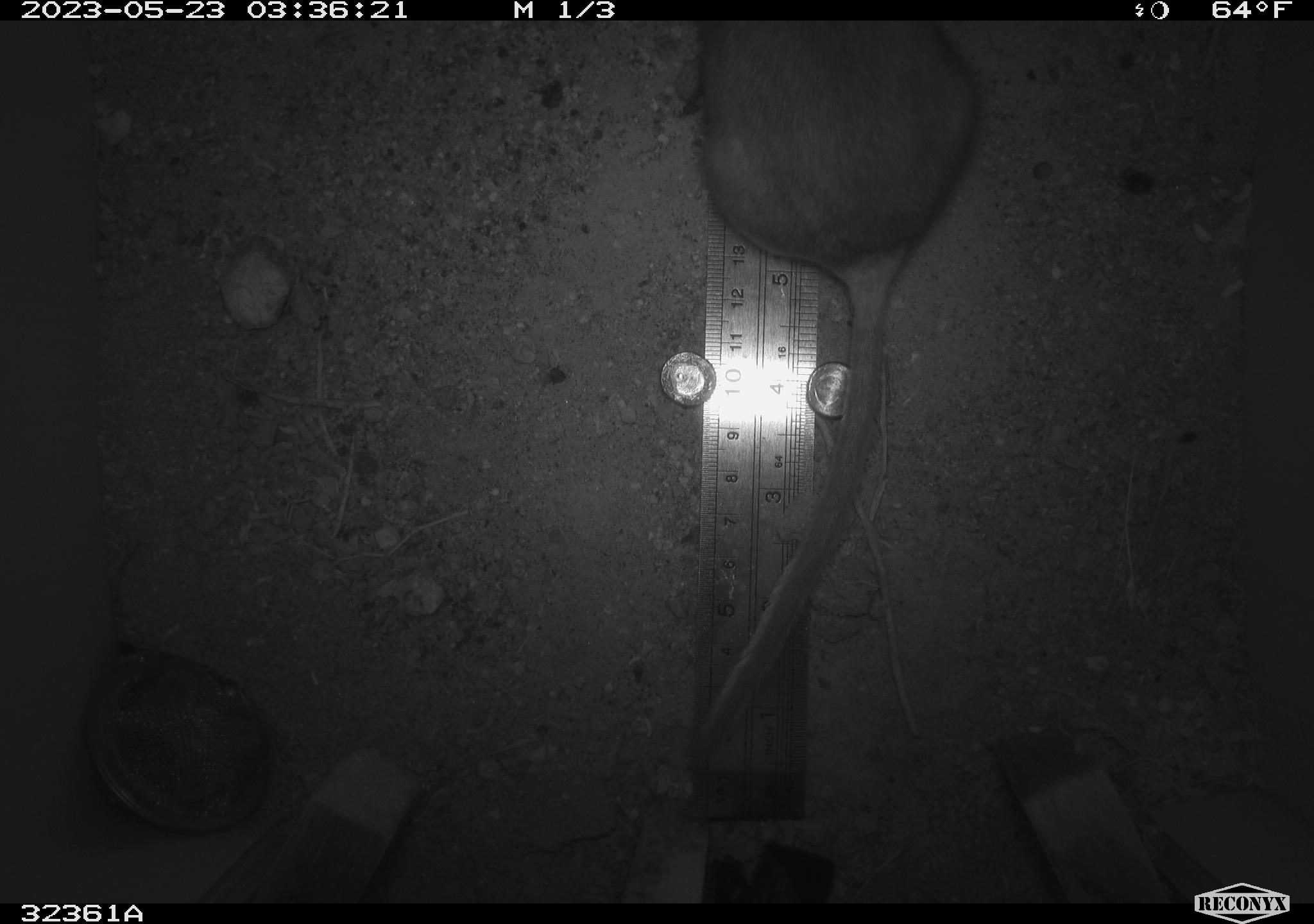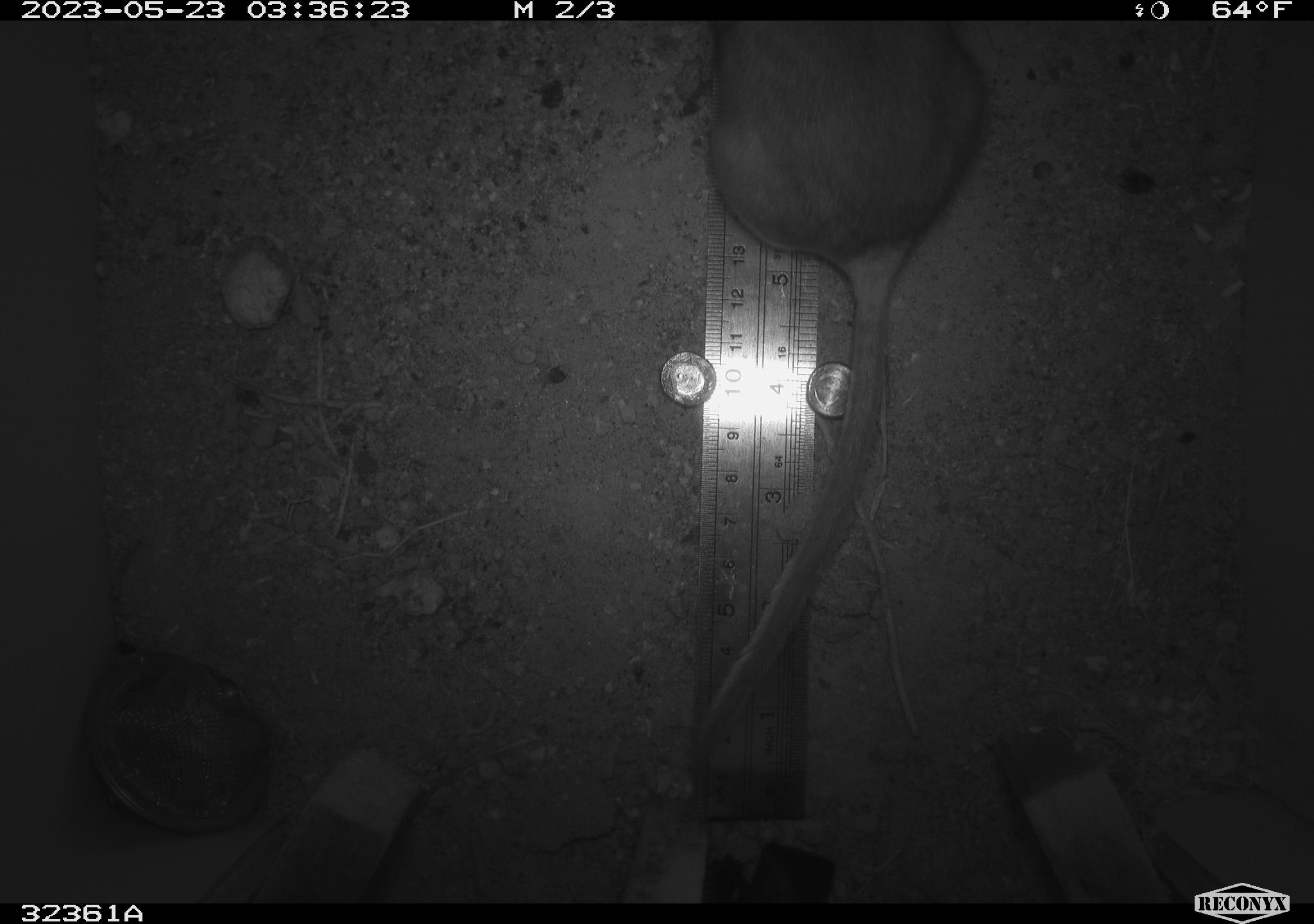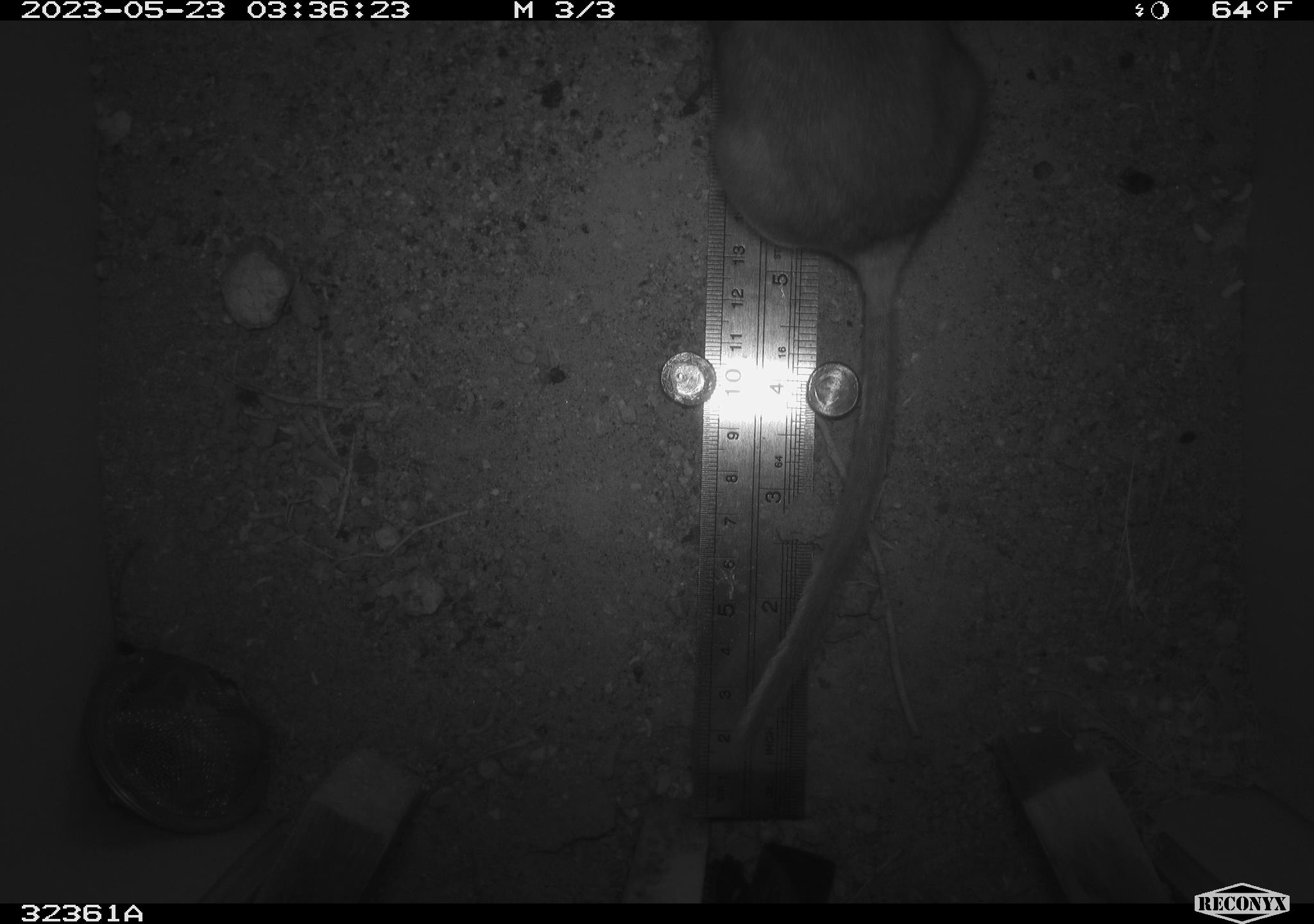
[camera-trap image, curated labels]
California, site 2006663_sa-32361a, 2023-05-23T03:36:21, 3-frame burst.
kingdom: Animalia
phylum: Chordata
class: Mammalia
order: Rodentia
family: Cricetidae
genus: Neotoma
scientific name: Neotoma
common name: pack rat or woodrat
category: neotoma species